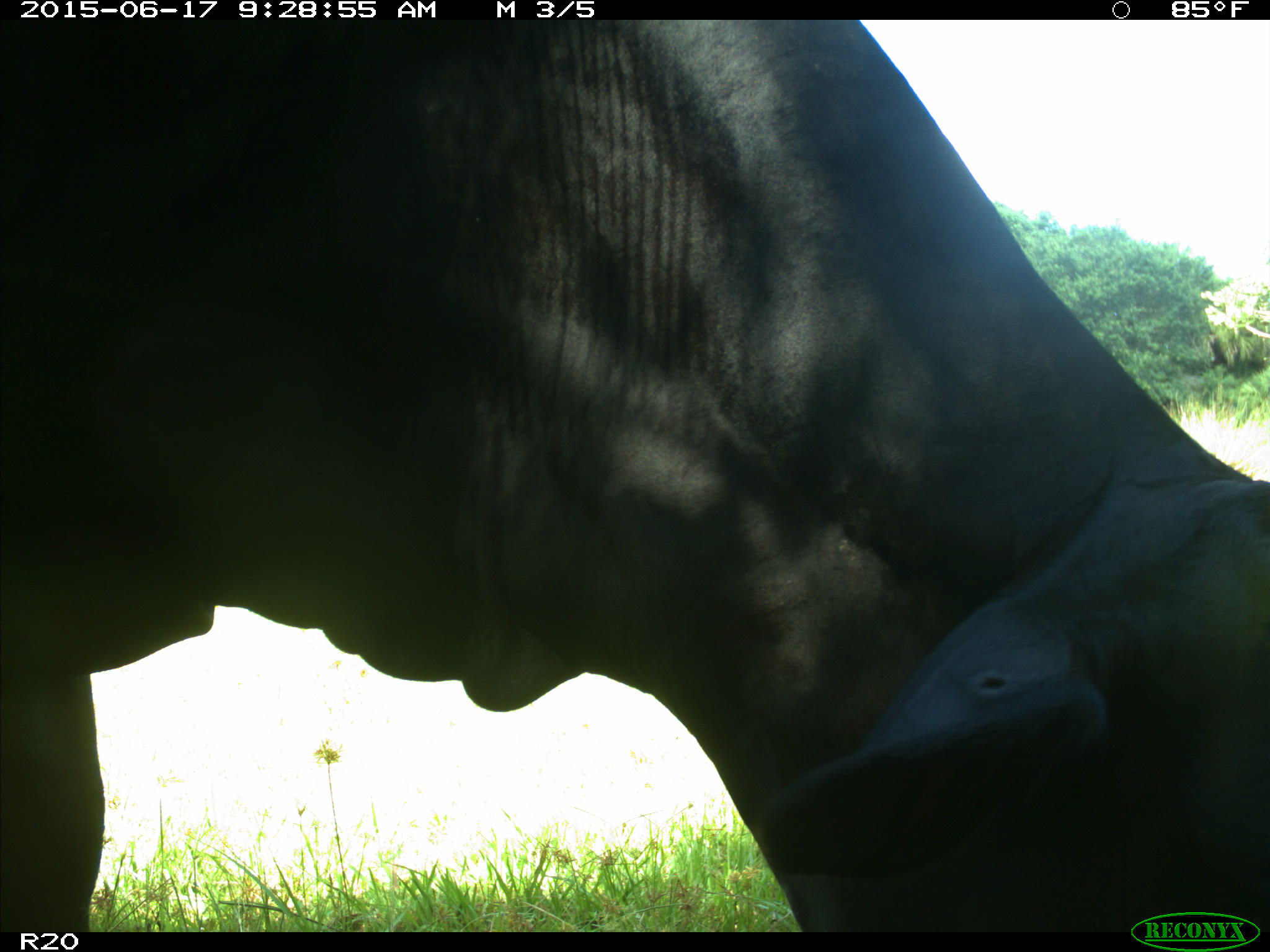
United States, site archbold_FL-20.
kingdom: Animalia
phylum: Chordata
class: Mammalia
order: Artiodactyla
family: Bovidae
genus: Bos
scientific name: Bos taurus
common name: domestic cow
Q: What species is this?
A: Bos taurus (domestic cow).